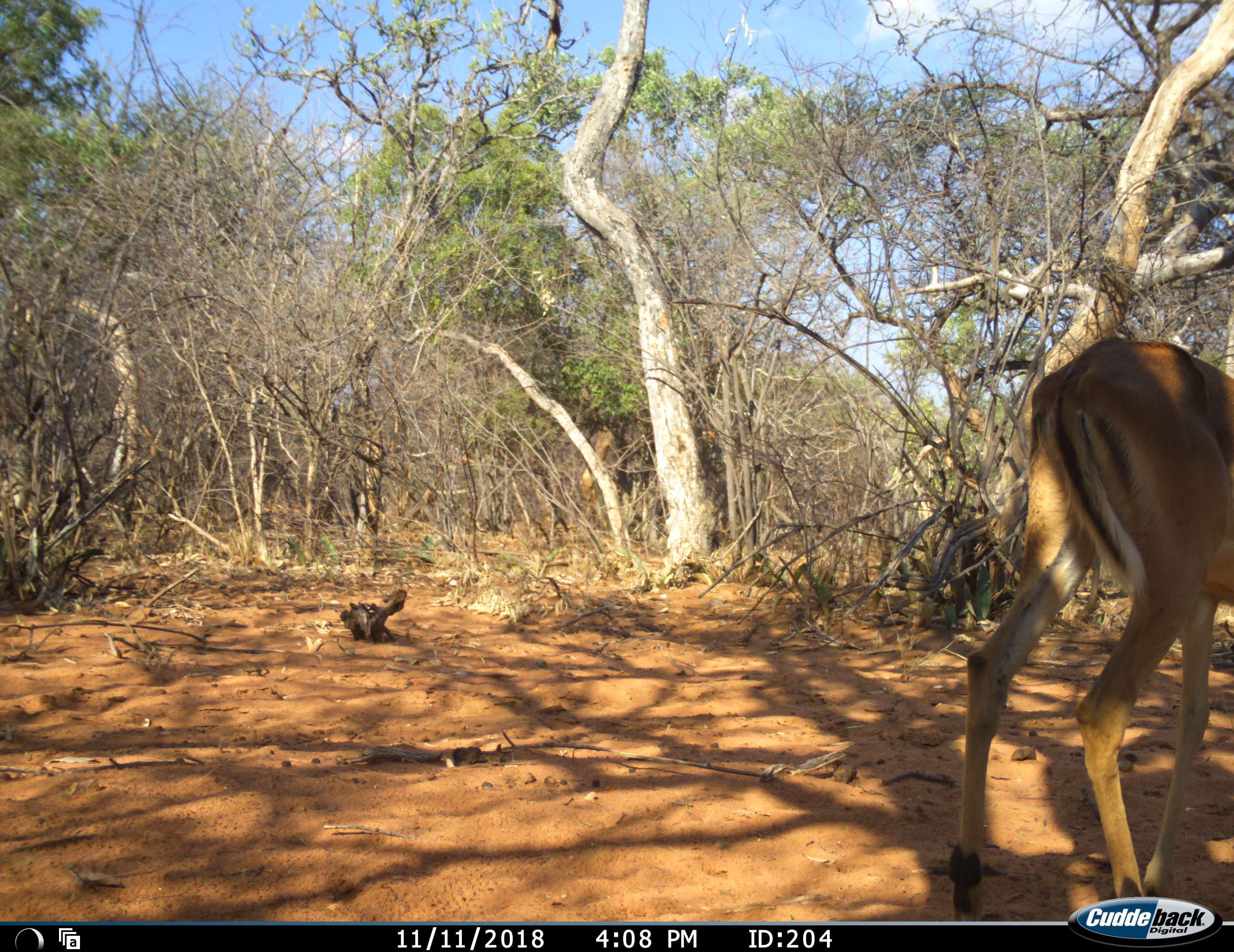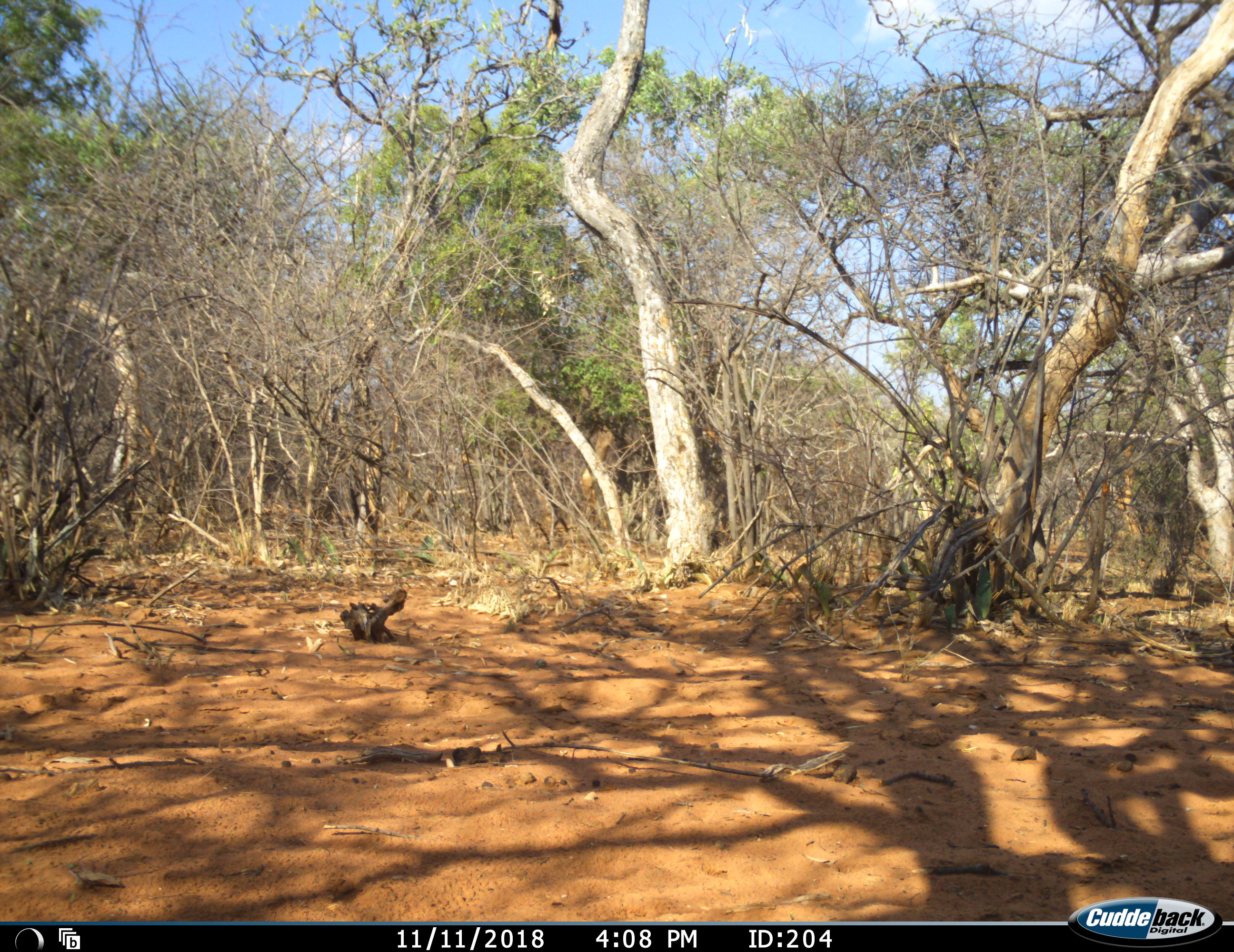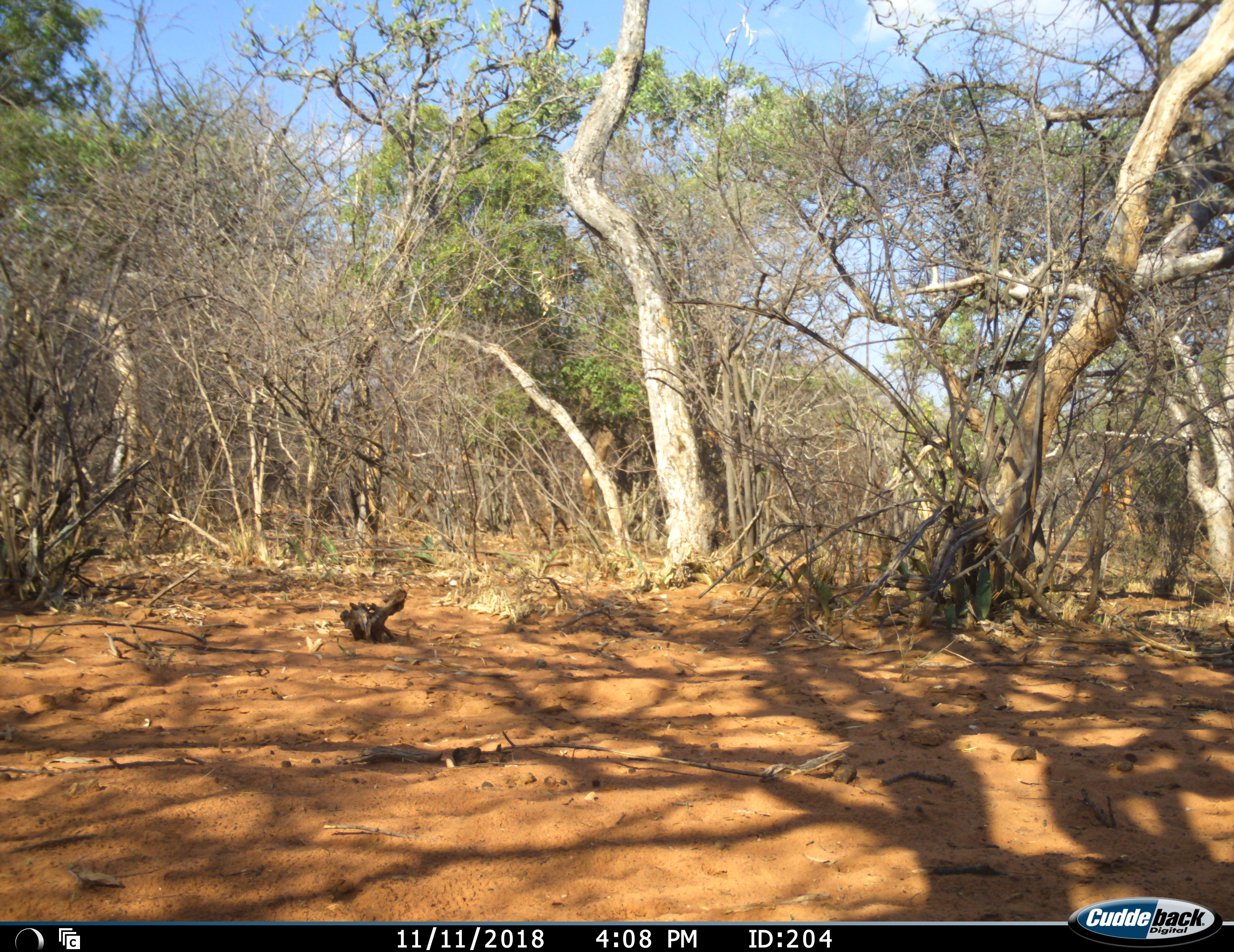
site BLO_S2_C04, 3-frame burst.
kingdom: Animalia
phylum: Chordata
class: Mammalia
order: Artiodactyla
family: Bovidae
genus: Aepyceros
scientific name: Aepyceros melampus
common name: impala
Impala (Aepyceros melampus), count 1. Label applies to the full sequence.